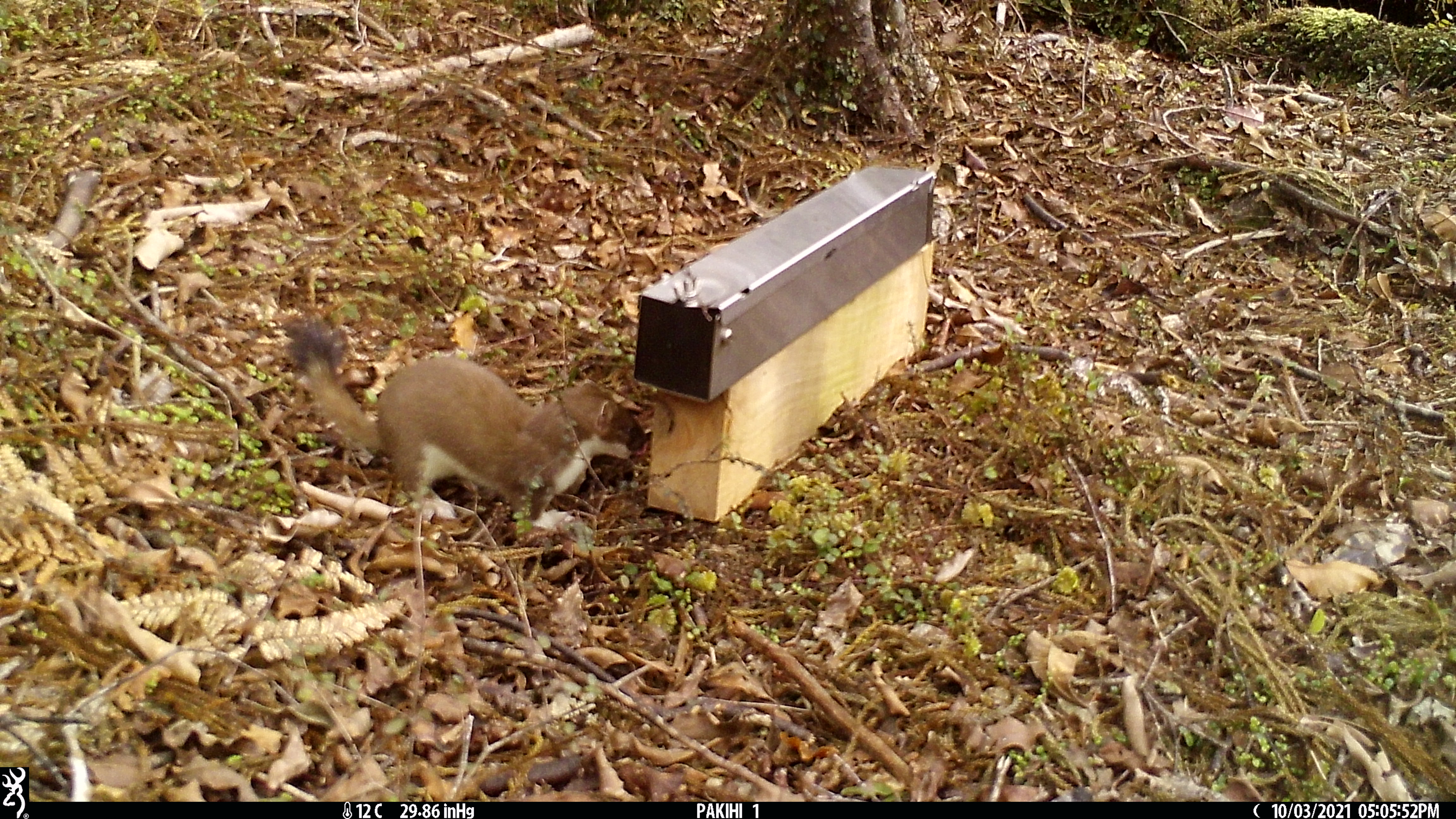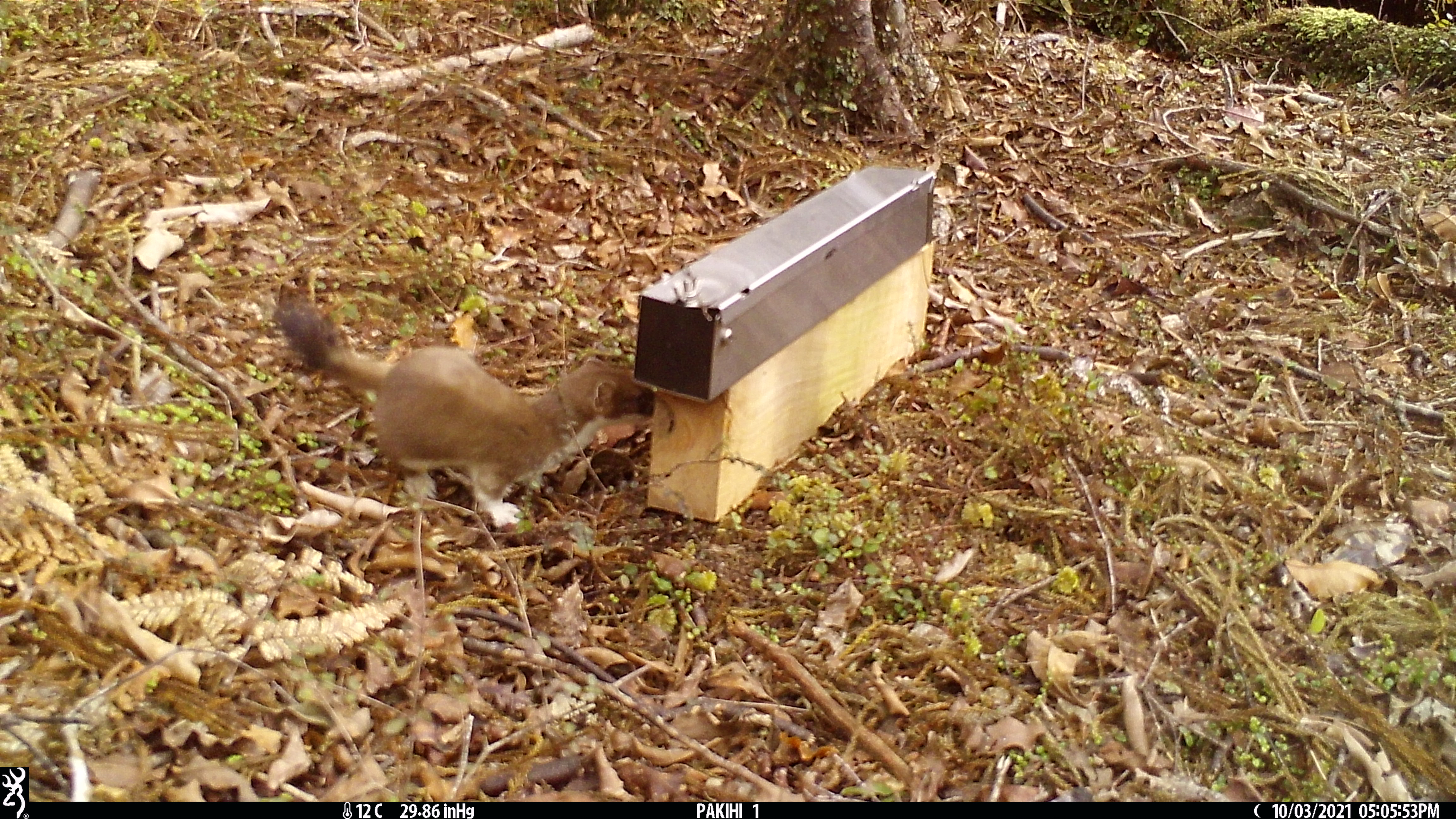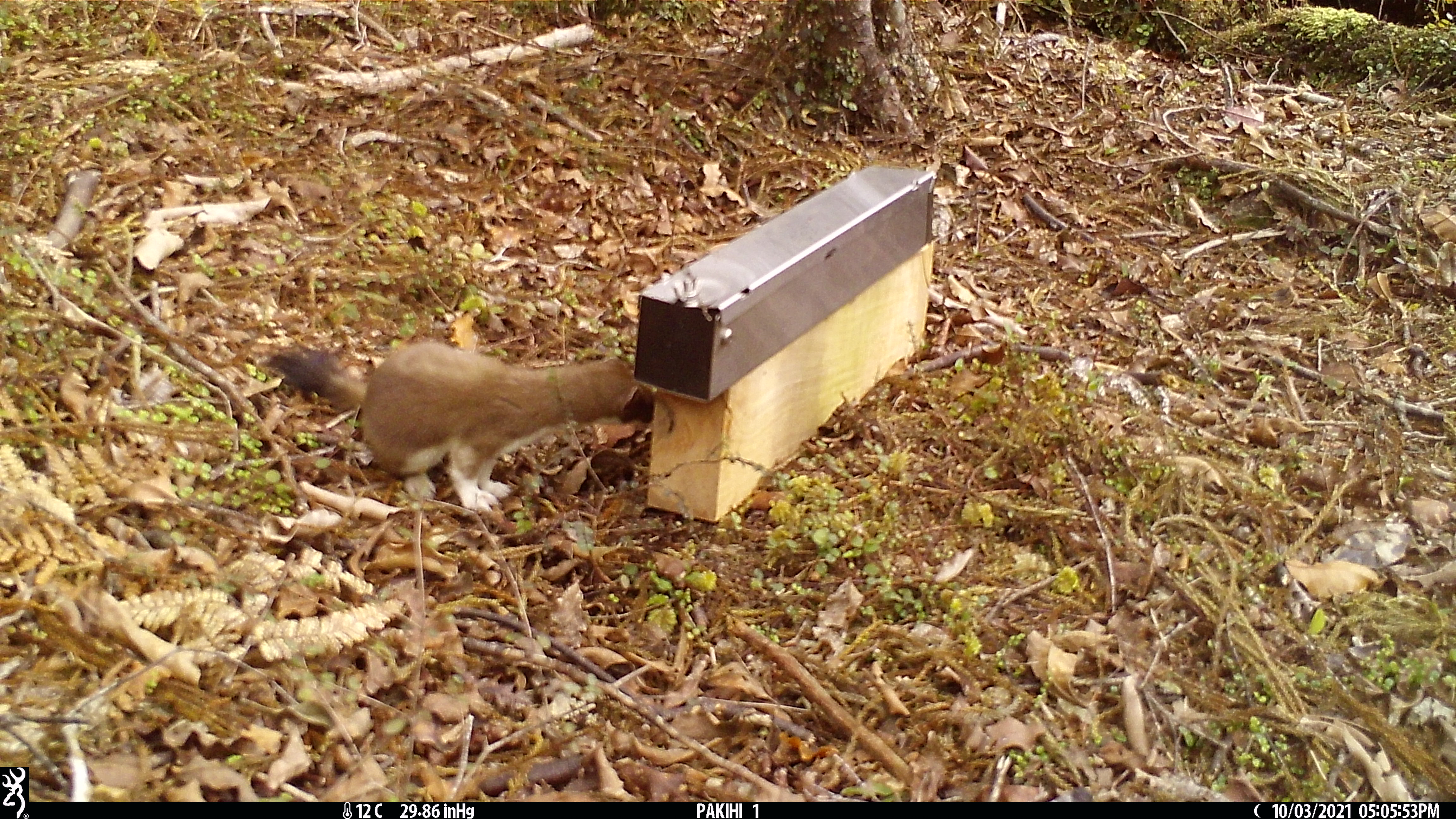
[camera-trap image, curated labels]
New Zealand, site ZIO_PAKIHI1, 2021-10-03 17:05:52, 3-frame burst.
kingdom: Animalia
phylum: Chordata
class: Mammalia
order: Carnivora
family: Mustelidae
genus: Mustela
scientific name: Mustela erminea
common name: stoat